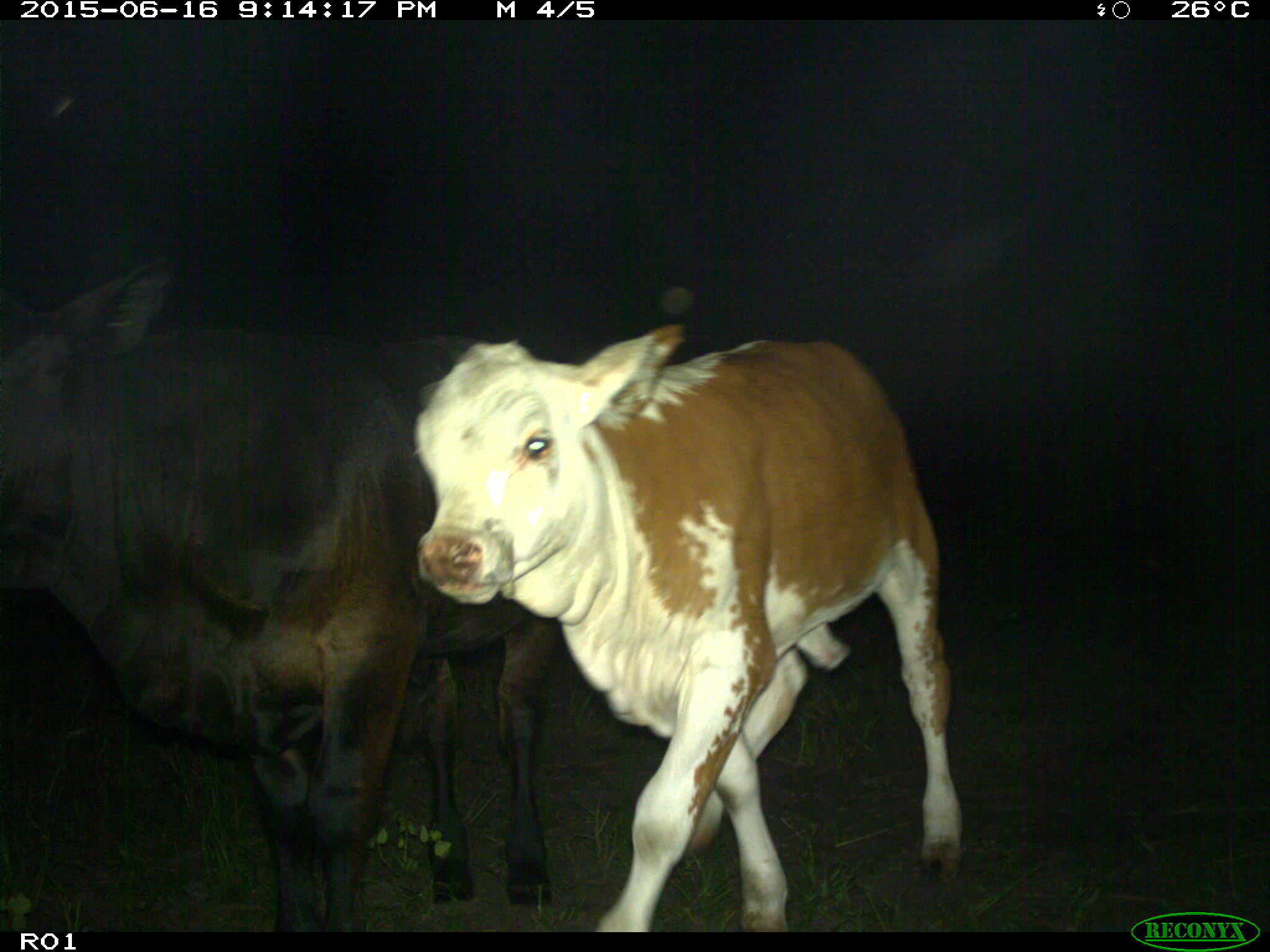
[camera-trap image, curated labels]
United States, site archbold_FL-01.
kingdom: Animalia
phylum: Chordata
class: Mammalia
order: Artiodactyla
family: Bovidae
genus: Bos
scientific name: Bos taurus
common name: domestic cow